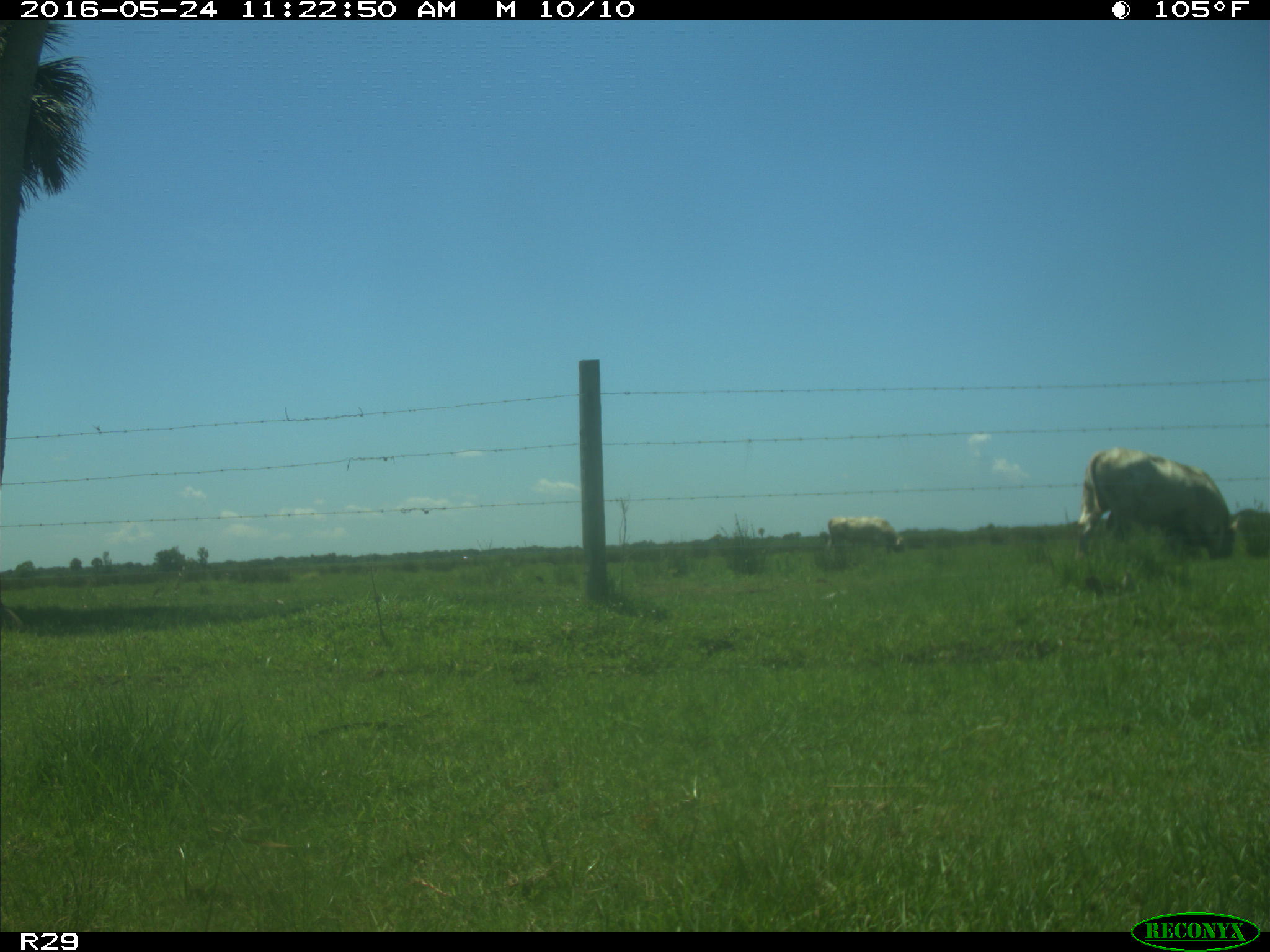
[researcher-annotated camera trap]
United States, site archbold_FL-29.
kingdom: Animalia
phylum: Chordata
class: Mammalia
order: Artiodactyla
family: Bovidae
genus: Bos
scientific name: Bos taurus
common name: domestic cow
Bos taurus (domestic cow).